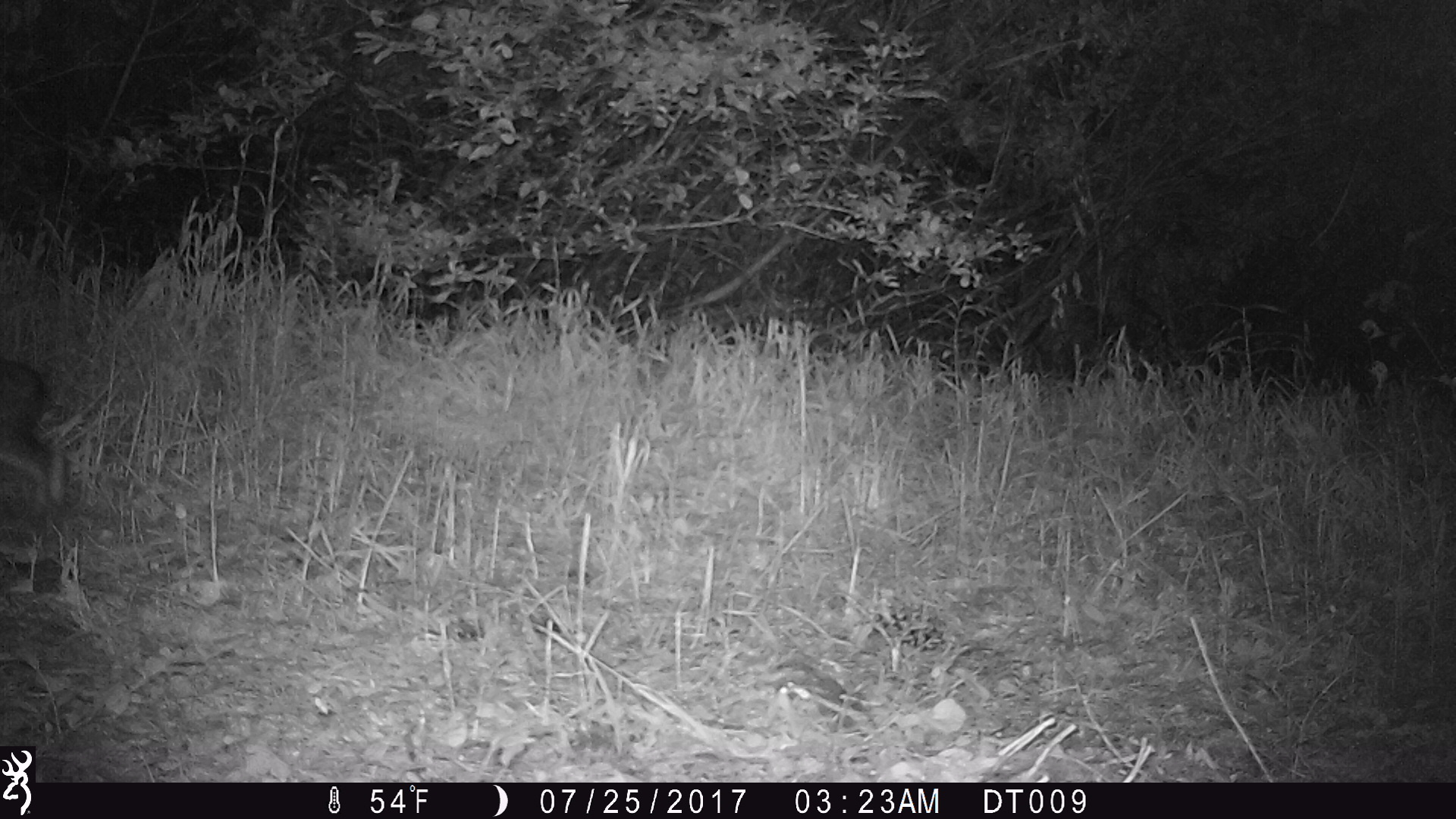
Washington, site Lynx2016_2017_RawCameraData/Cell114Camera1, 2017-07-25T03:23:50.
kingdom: Animalia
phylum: Chordata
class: Mammalia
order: Lagomorpha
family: Leporidae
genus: Lepus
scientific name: Lepus americanus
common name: snowshoe hare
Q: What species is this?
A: Lepus americanus (snowshoe hare).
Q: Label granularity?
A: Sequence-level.